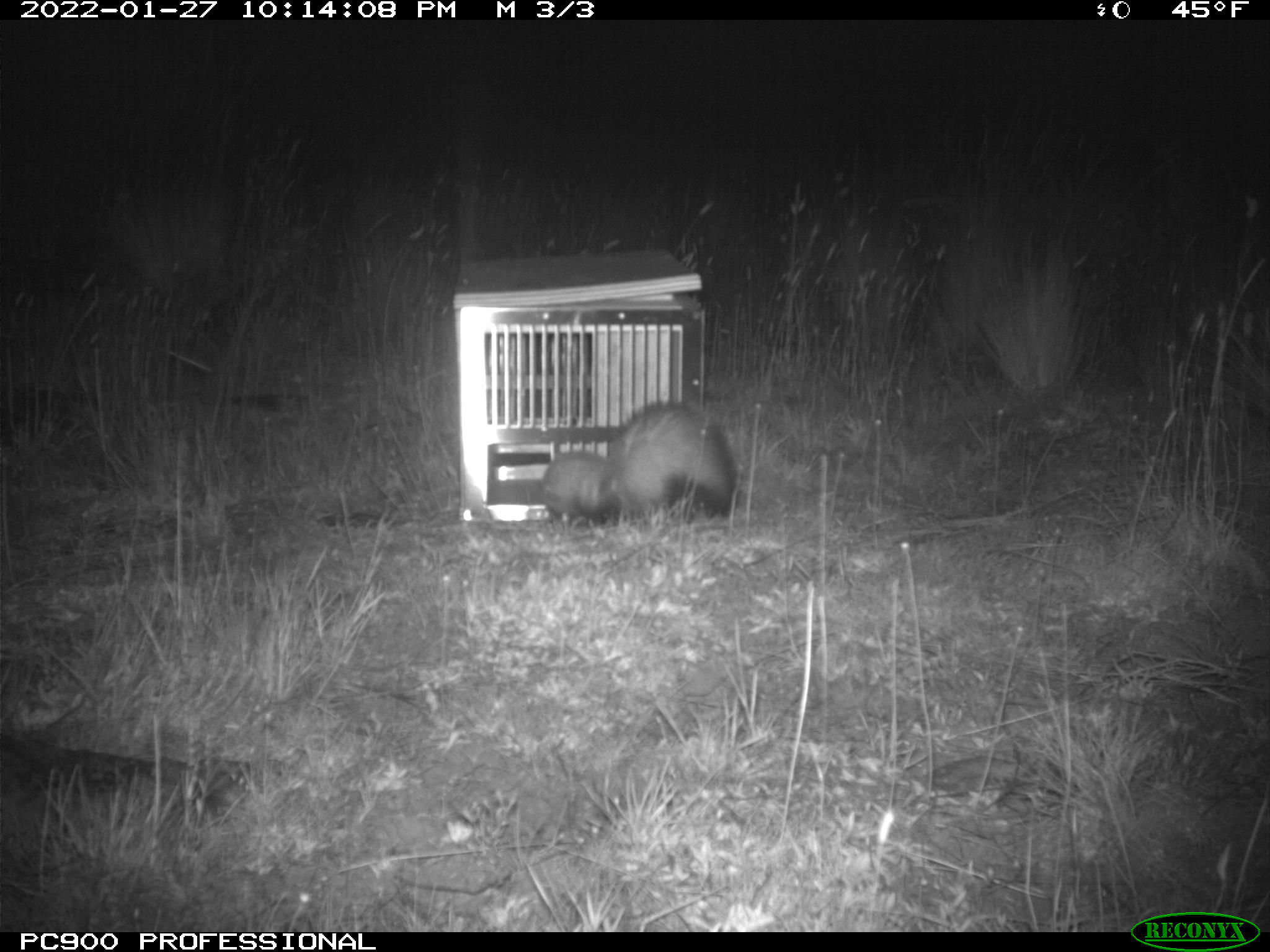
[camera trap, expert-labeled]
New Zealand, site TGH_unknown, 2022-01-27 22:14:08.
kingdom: Animalia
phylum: Chordata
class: Mammalia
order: Carnivora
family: Mustelidae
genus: Mustela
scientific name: Mustela furo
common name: ferret